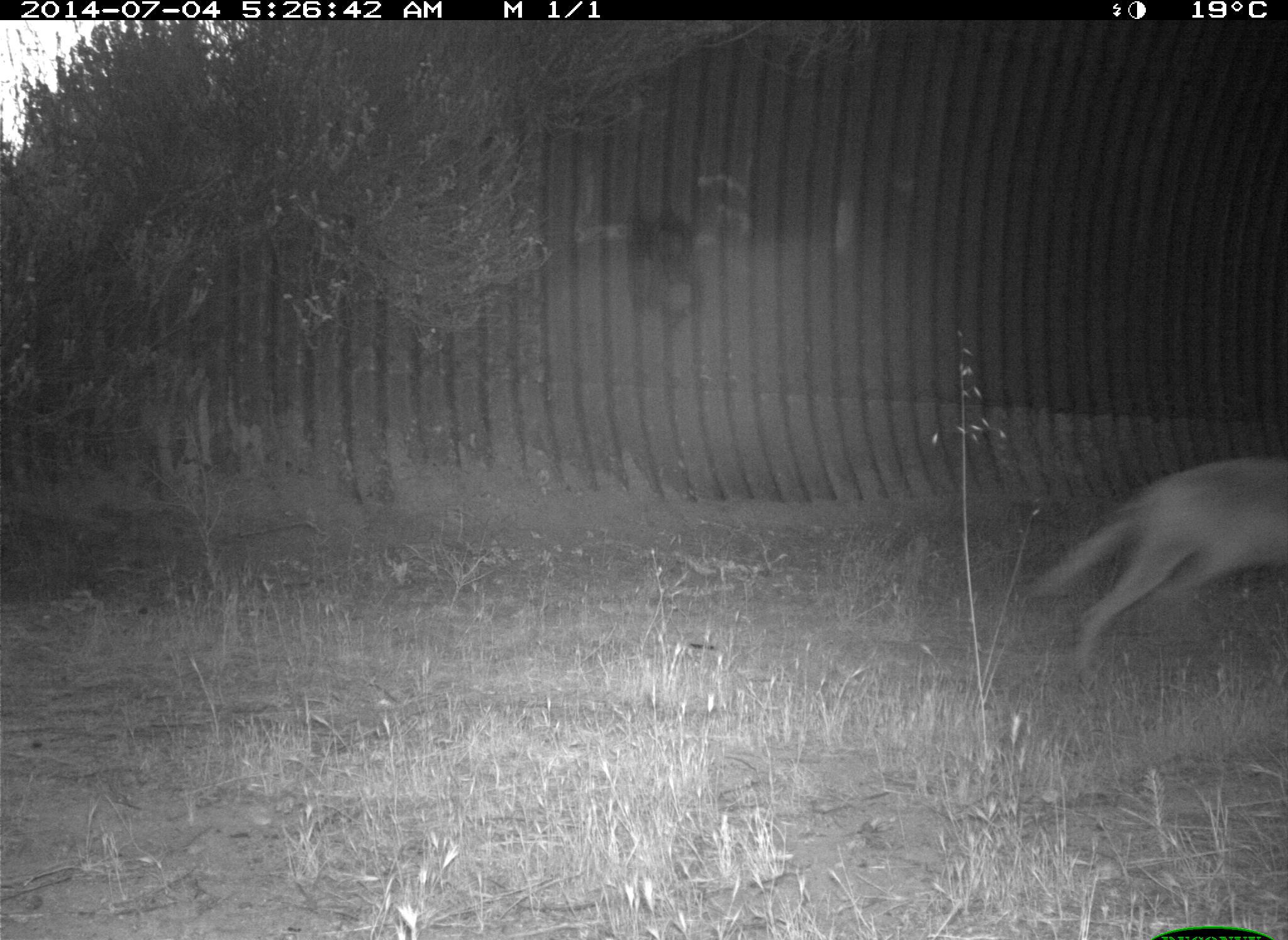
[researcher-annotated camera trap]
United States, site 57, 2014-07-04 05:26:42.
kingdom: Animalia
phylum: Chordata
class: Mammalia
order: Artiodactyla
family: Cervidae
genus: Odocoileus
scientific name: Odocoileus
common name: deer